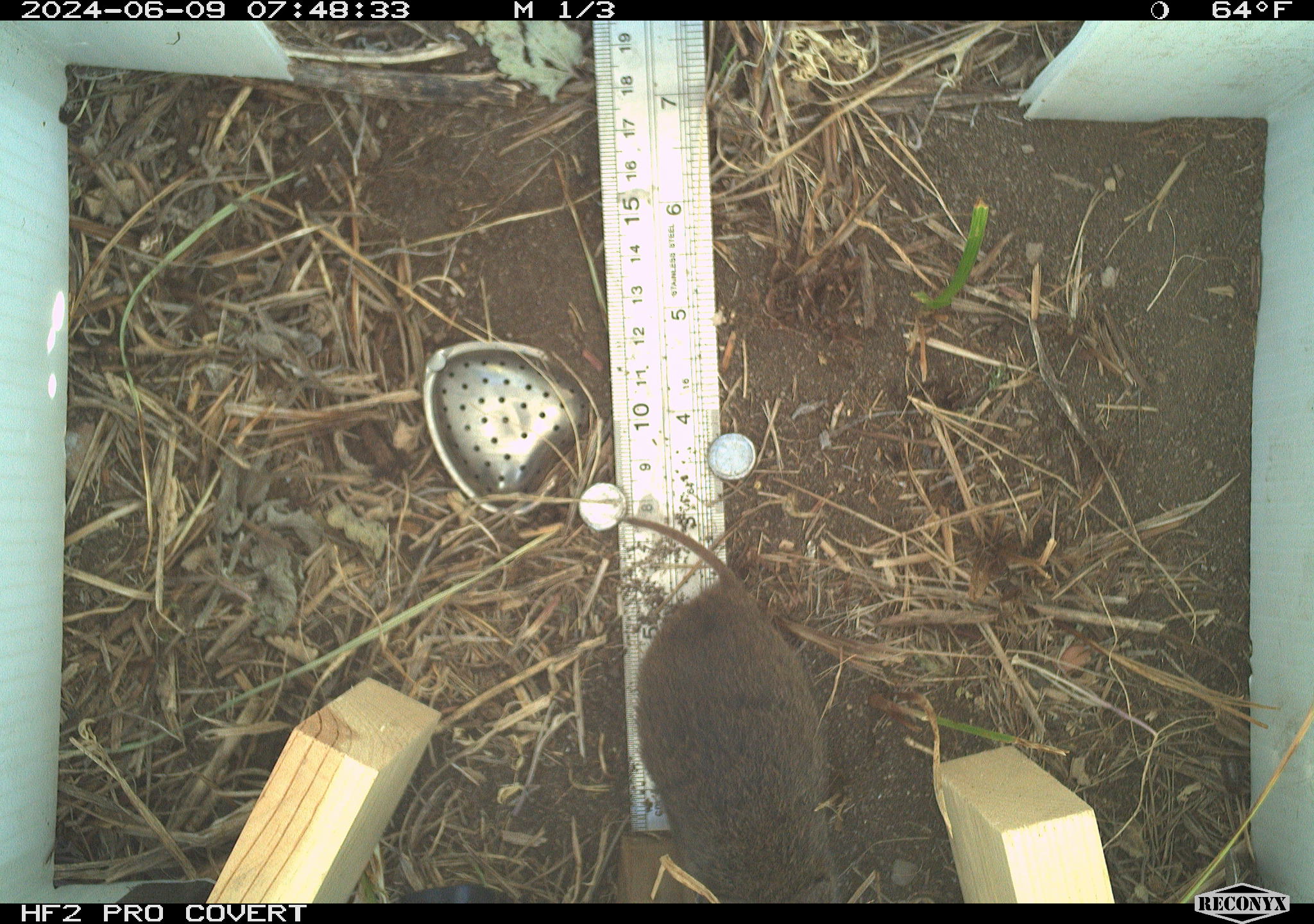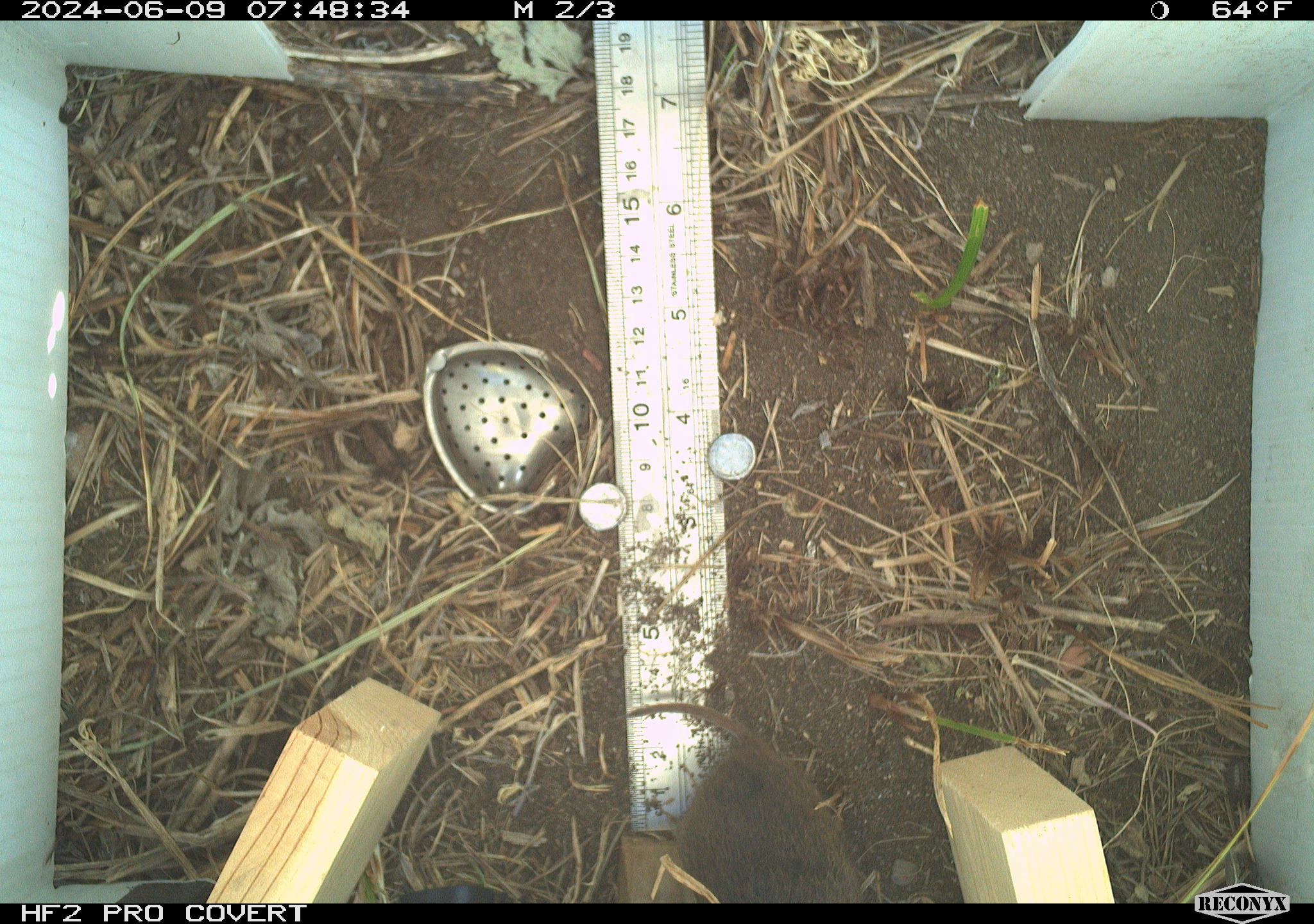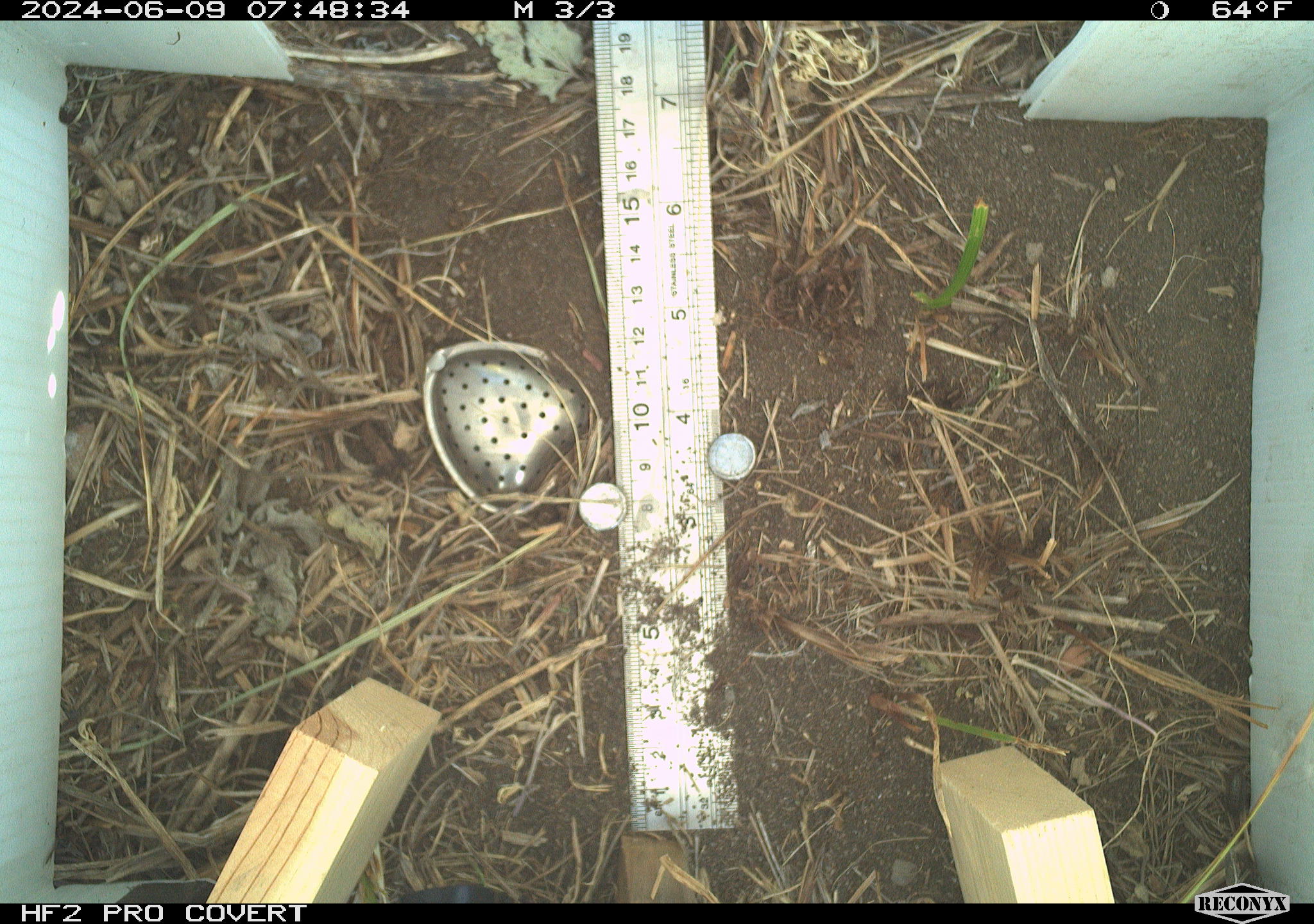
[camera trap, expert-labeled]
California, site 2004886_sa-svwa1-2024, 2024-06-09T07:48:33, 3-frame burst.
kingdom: Animalia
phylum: Chordata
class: Mammalia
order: Rodentia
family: Cricetidae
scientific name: Arvicolinae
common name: voles, lemmings, and muskrats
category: arvicolinae subfamily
Arvicolinae subfamily (voles, lemmings, and muskrats) (Arvicolinae).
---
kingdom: Animalia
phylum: Arthropoda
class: Malacostraca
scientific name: Malacostraca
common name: amphipods, crabs, isopods, krill, lobsters and shrimps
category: malacostracan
Malacostracan (amphipods, crabs, isopods, krill, lobsters and shrimps) (Malacostraca).